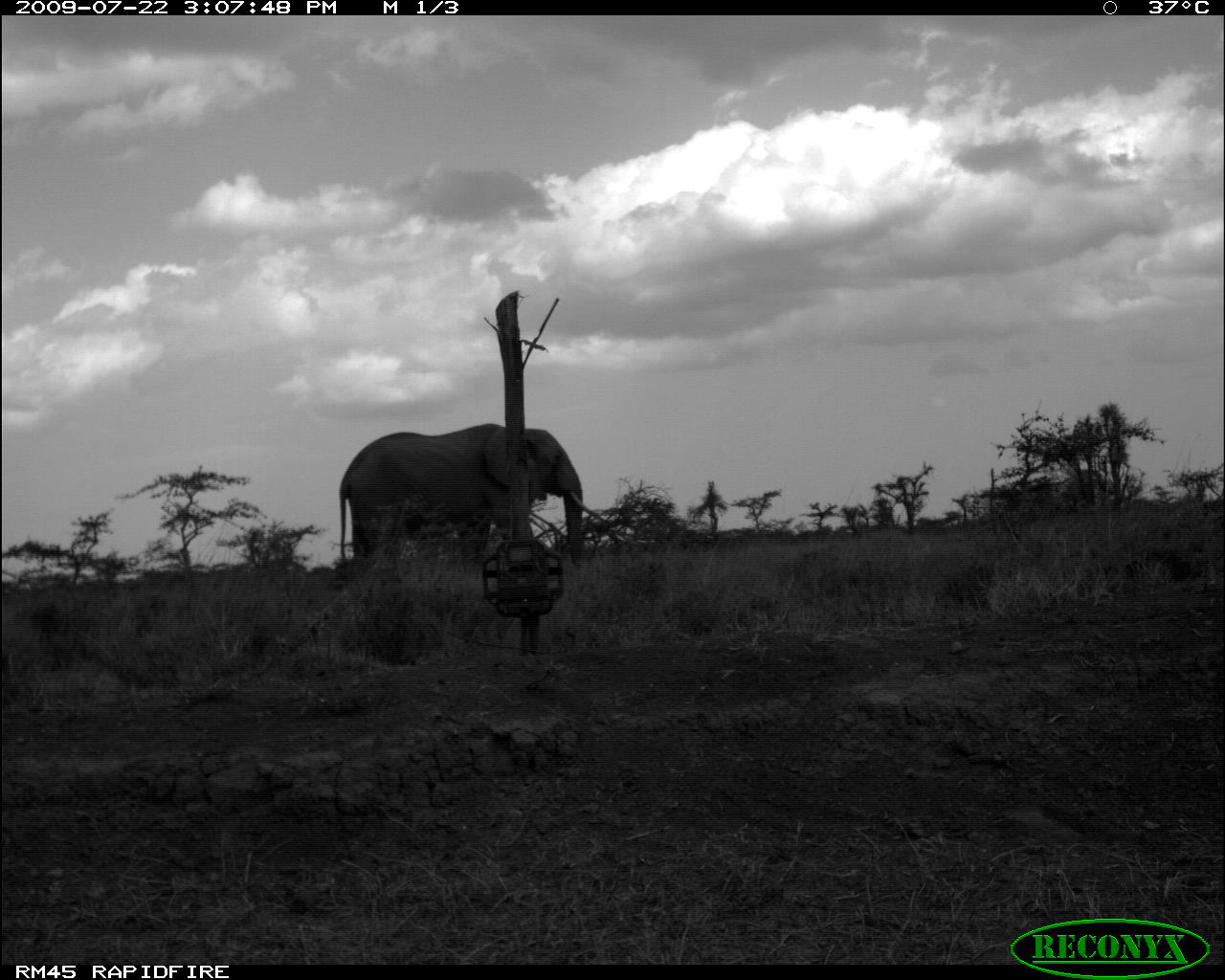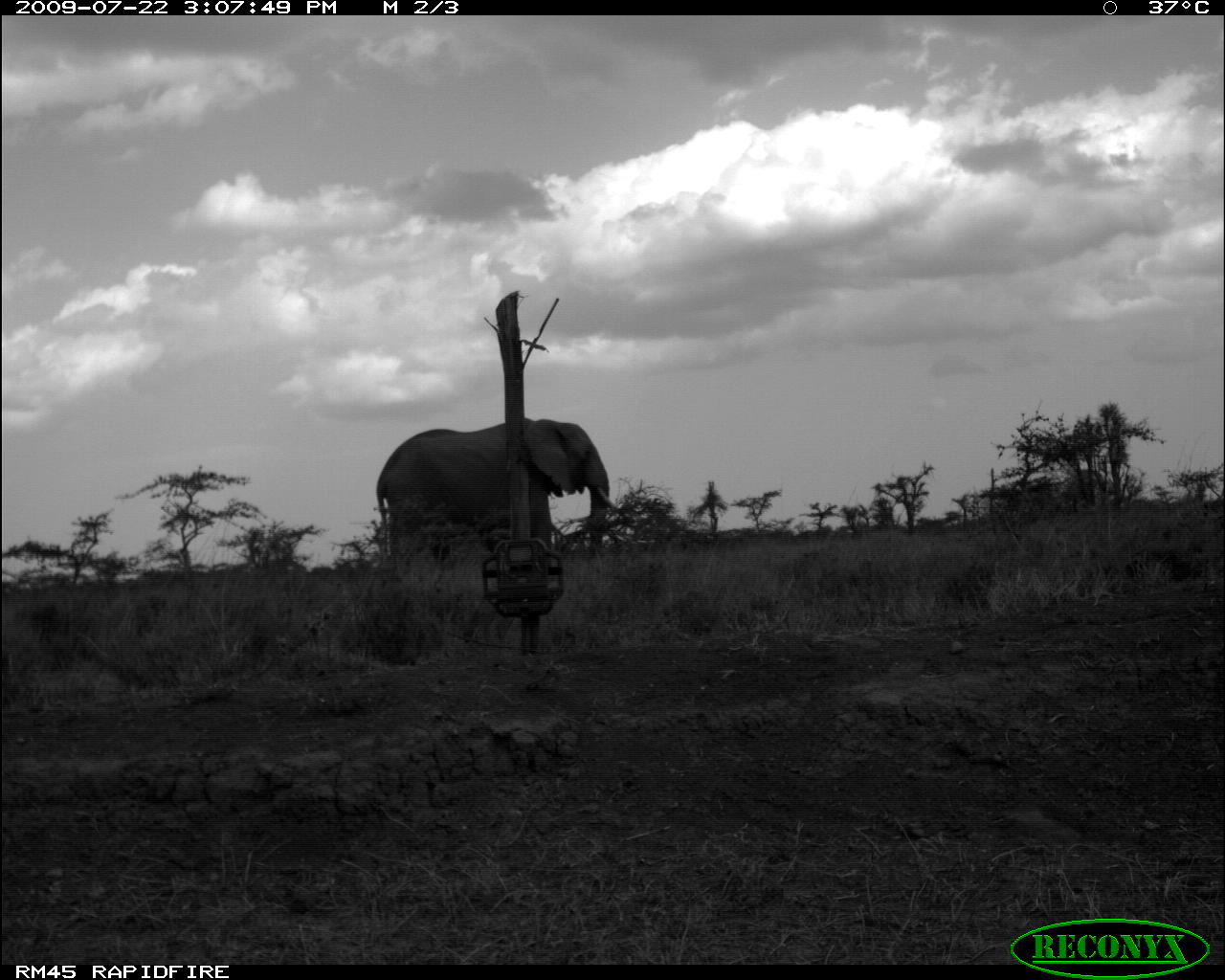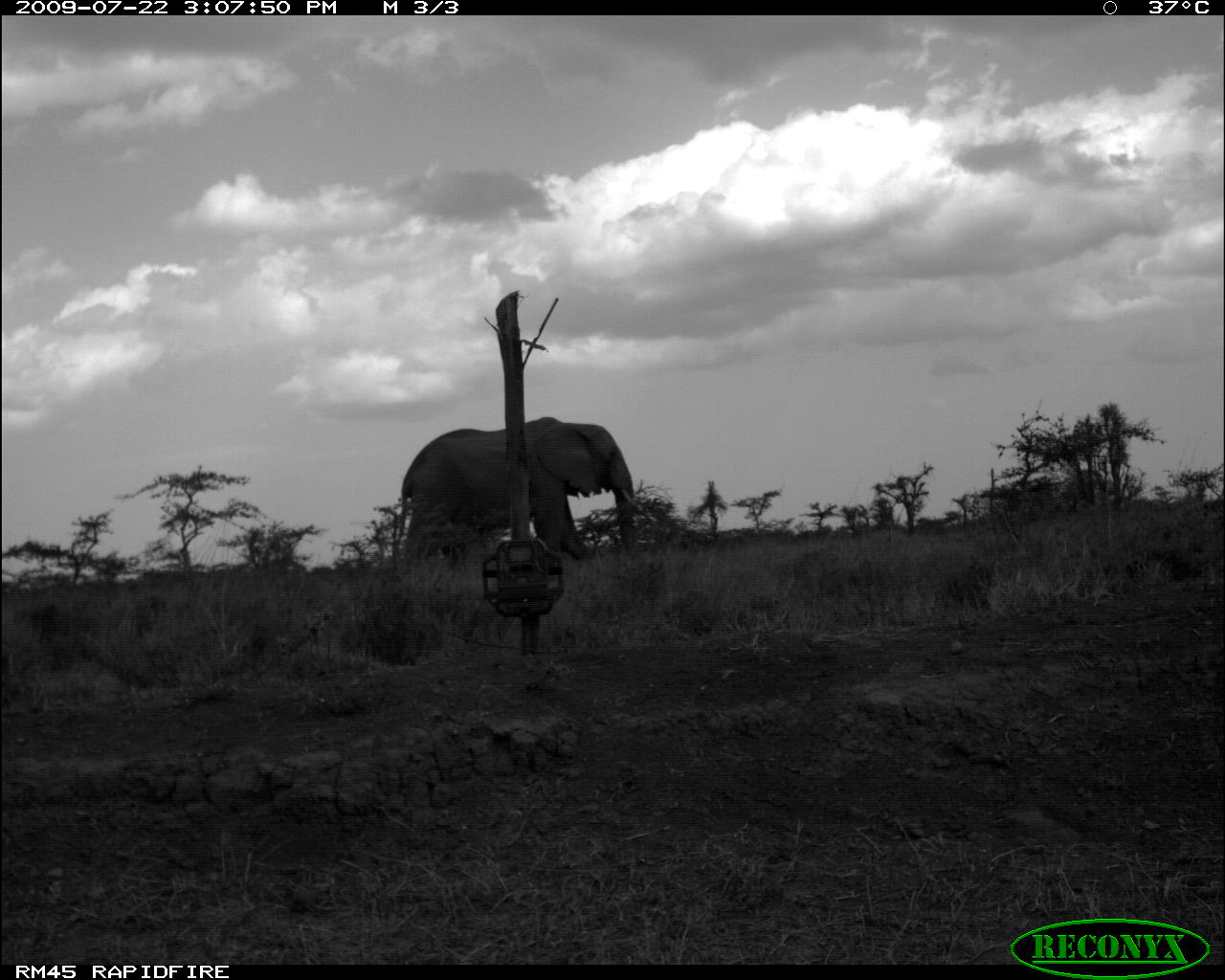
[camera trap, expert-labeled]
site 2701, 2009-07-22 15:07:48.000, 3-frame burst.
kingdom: Animalia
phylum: Chordata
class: Mammalia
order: Proboscidea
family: Elephantidae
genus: Loxodonta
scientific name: Loxodonta africana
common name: african bush elephant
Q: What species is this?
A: Loxodonta africana (african bush elephant).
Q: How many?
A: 1.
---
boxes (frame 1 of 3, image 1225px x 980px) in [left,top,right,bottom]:
loxodonta africana: [337,421,606,569]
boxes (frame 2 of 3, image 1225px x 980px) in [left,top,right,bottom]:
loxodonta africana: [374,417,620,570]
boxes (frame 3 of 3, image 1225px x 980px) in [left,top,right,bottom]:
loxodonta africana: [389,416,657,571]